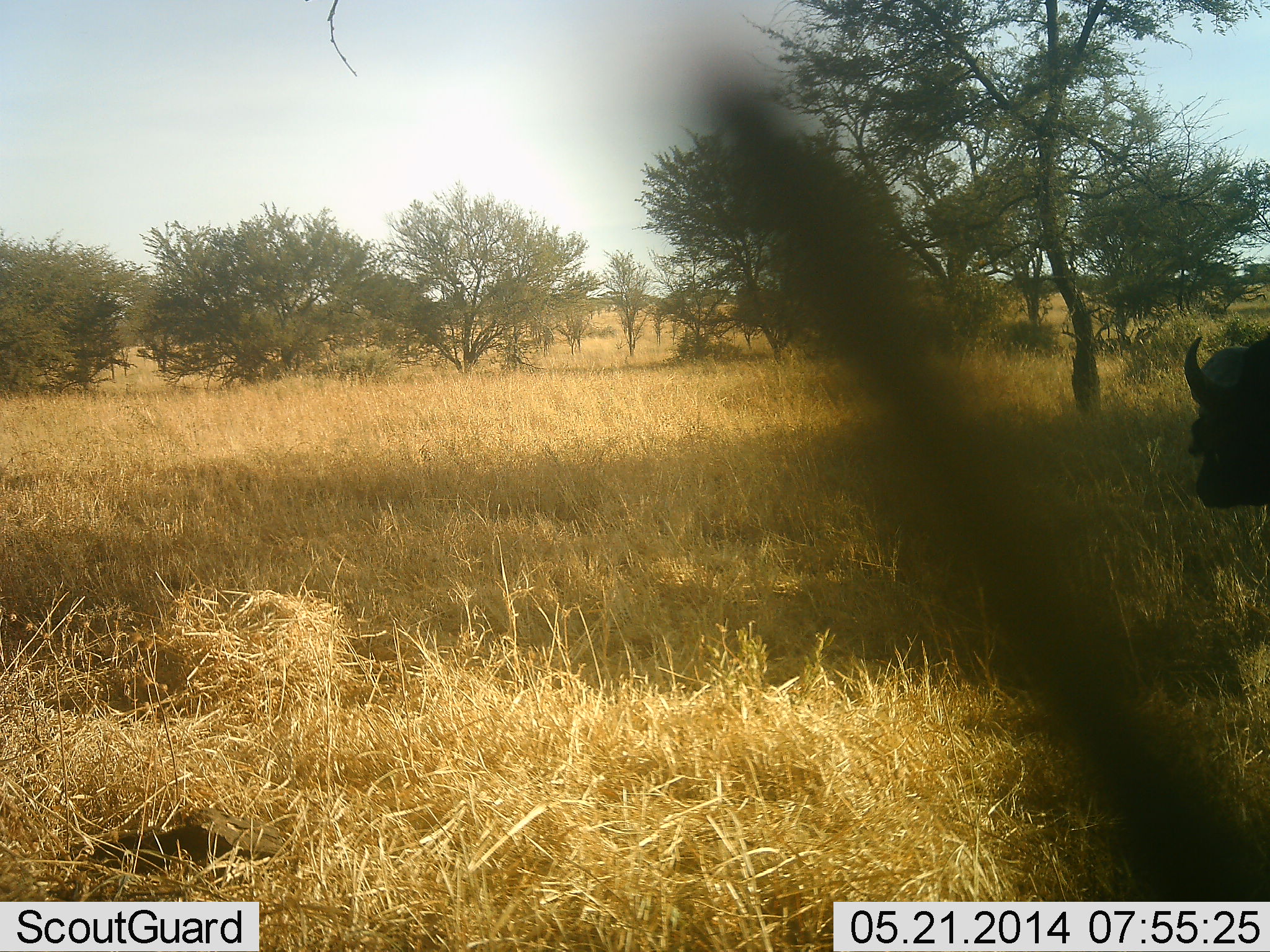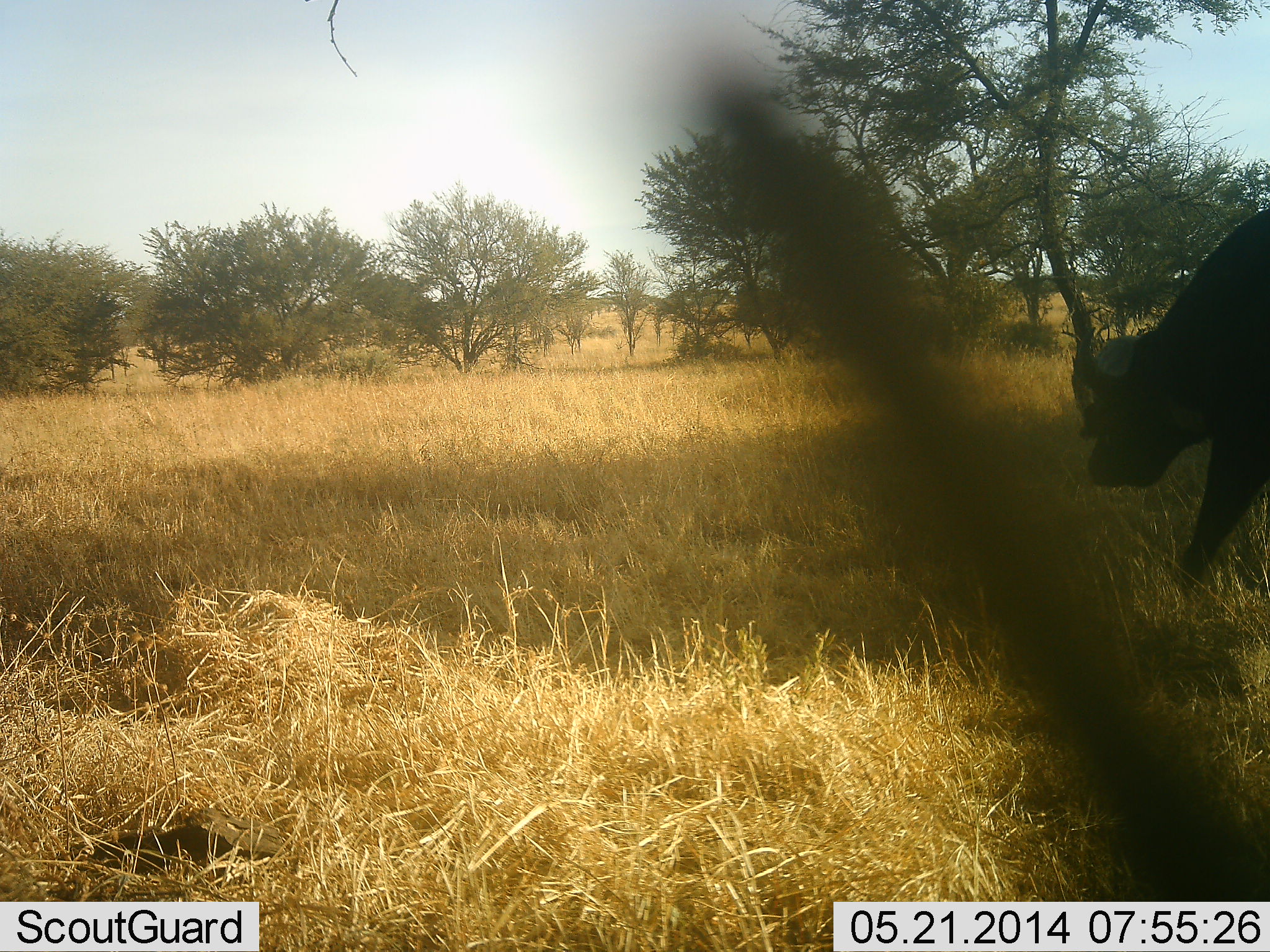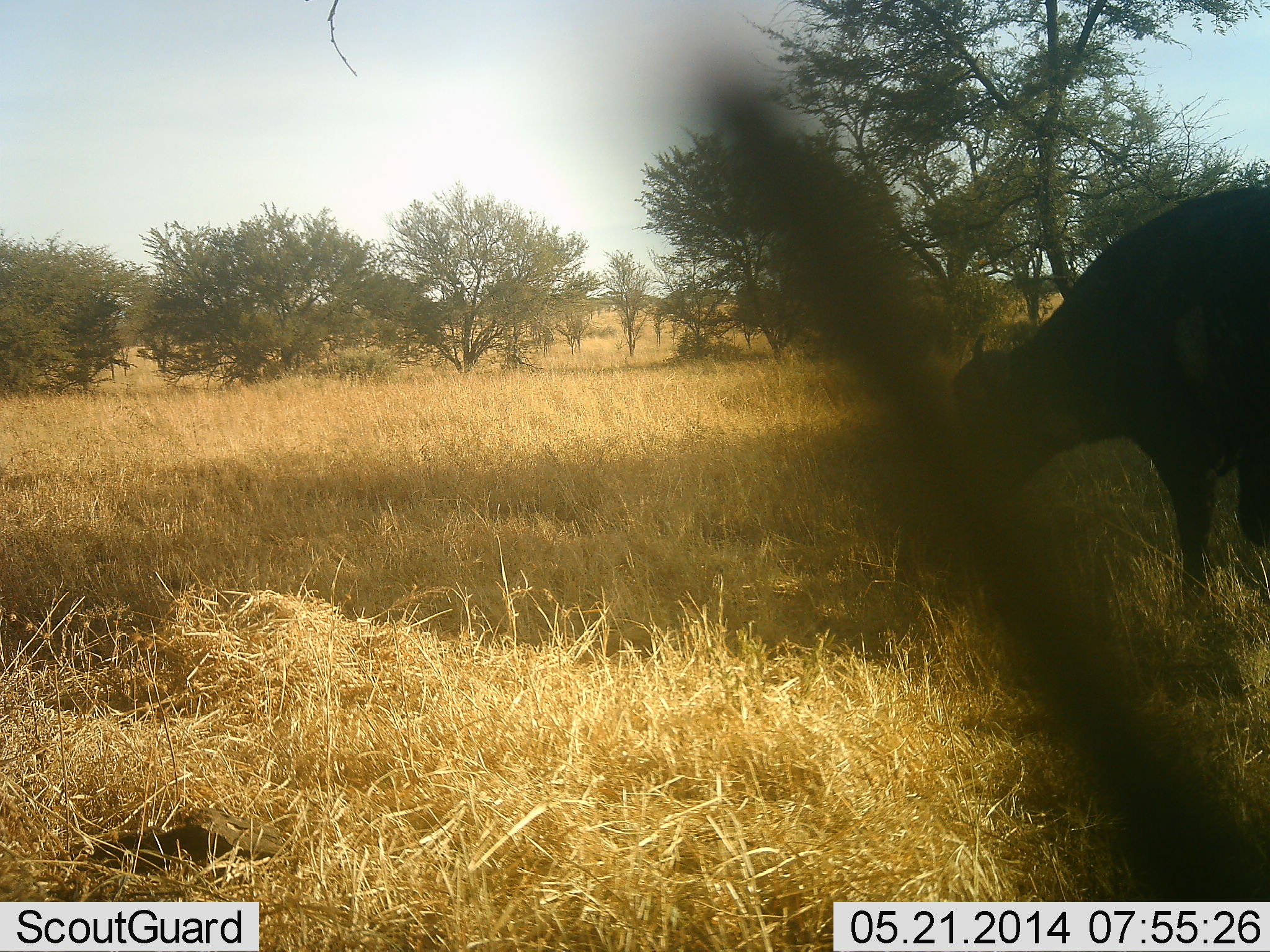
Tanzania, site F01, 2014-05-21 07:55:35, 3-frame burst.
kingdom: Animalia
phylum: Chordata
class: Mammalia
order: Artiodactyla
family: Bovidae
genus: Syncerus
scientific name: Syncerus caffer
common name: cape buffalo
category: buffalo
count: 1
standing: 20%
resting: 0%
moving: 70%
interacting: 0%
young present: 0%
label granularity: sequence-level